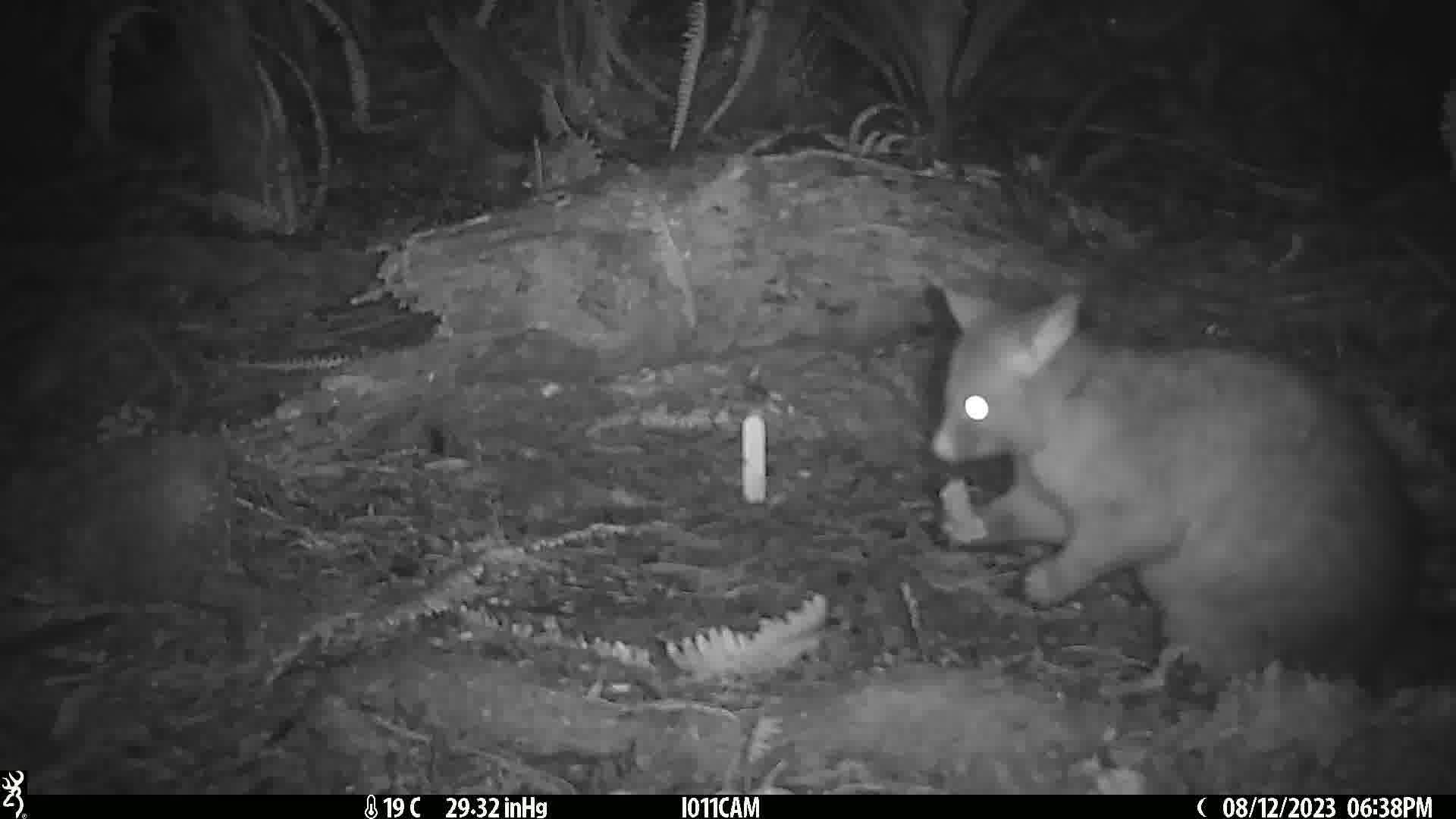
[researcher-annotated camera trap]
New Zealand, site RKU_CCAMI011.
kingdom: Animalia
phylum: Chordata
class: Mammalia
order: Diprotodontia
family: Phalangeridae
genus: Trichosurus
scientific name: Trichosurus vulpecula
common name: common brushtail possum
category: possum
Possum (common brushtail possum) (Trichosurus vulpecula).